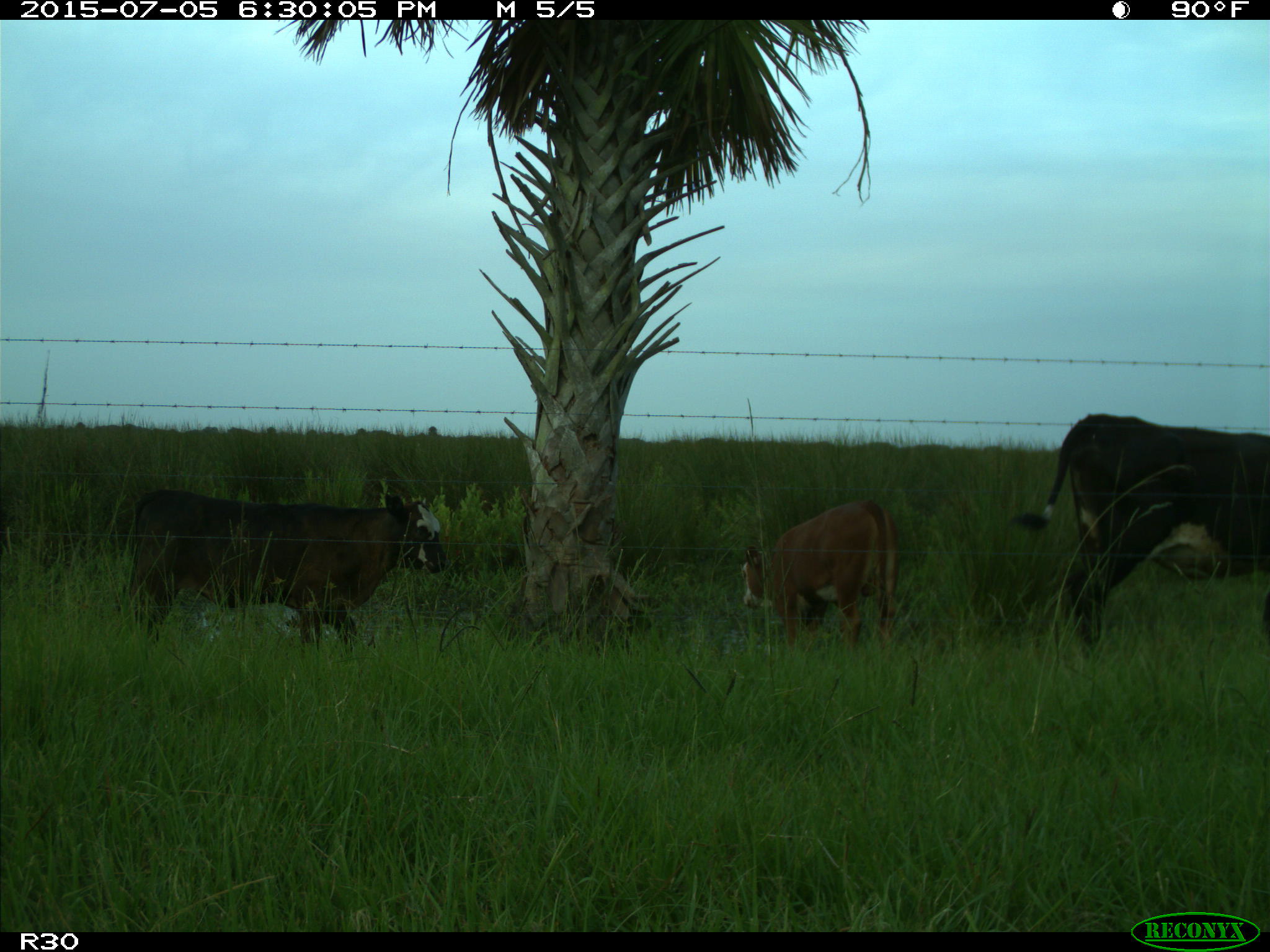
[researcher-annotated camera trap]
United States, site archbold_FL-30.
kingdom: Animalia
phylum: Chordata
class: Mammalia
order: Artiodactyla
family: Bovidae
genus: Bos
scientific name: Bos taurus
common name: domestic cow